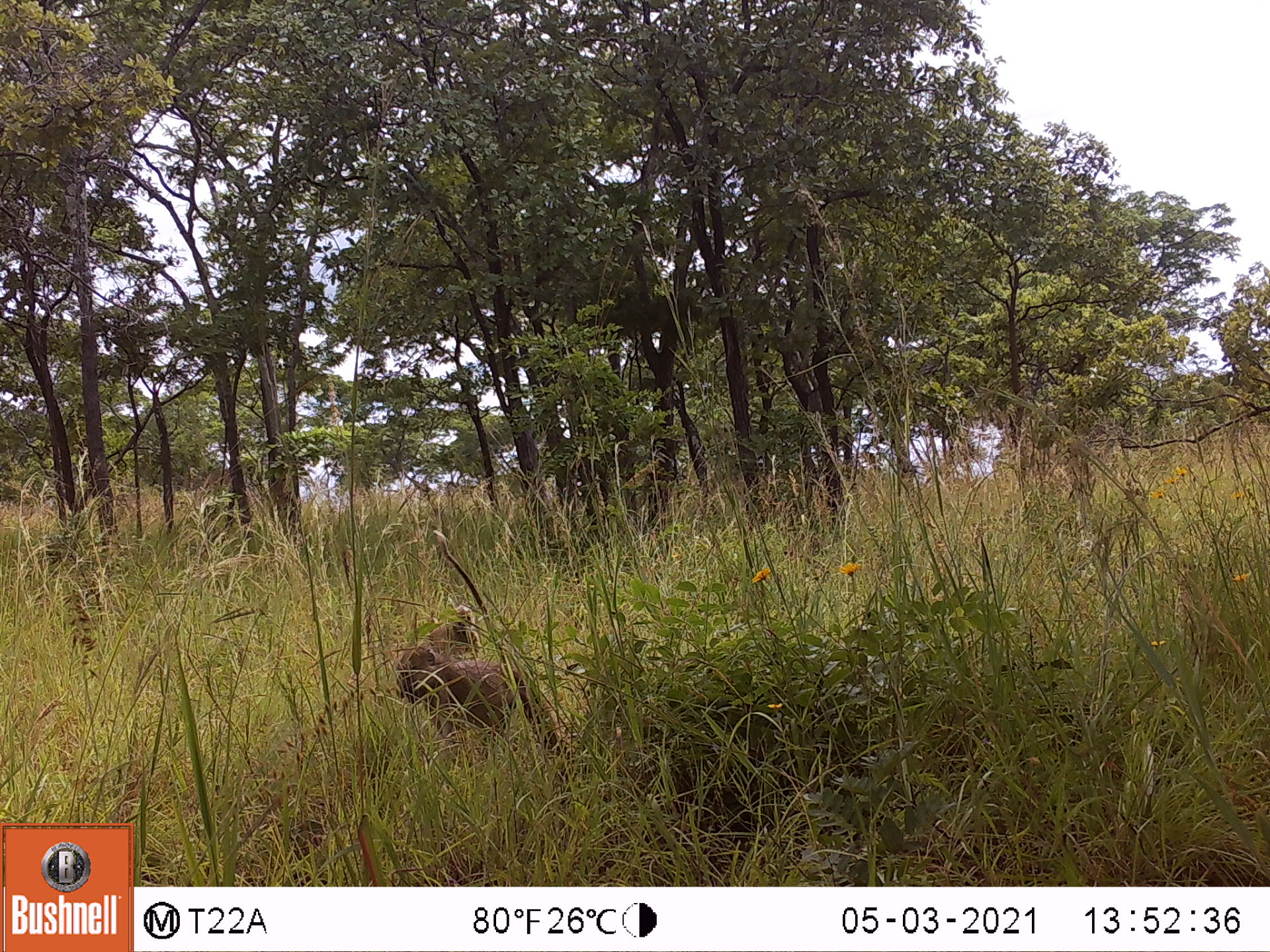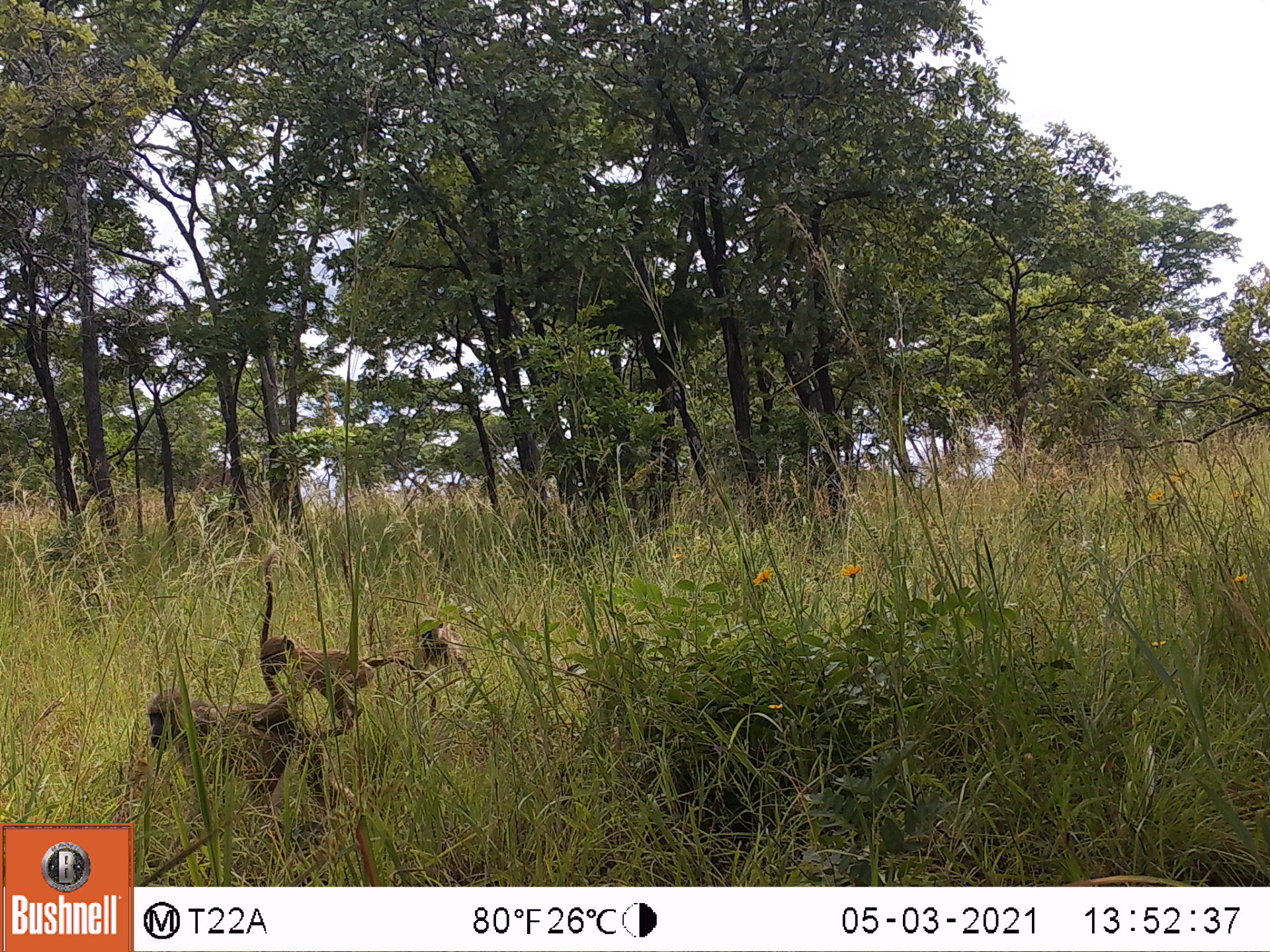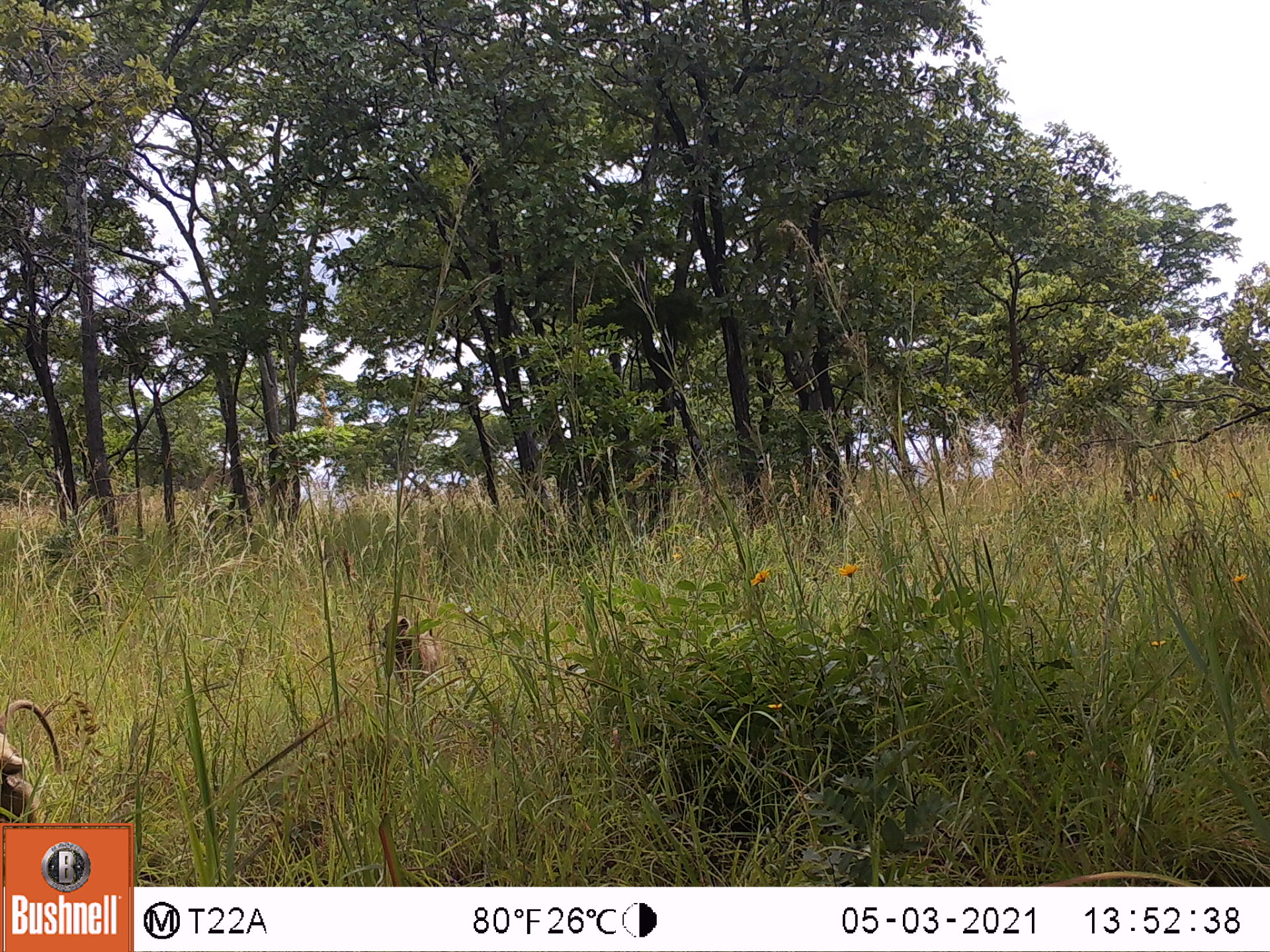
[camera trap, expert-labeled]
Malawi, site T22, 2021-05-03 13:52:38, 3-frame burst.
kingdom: Animalia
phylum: Chordata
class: Mammalia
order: Primates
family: Cercopithecidae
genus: Papio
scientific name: Papio cynocephalus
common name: yellow baboon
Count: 2.